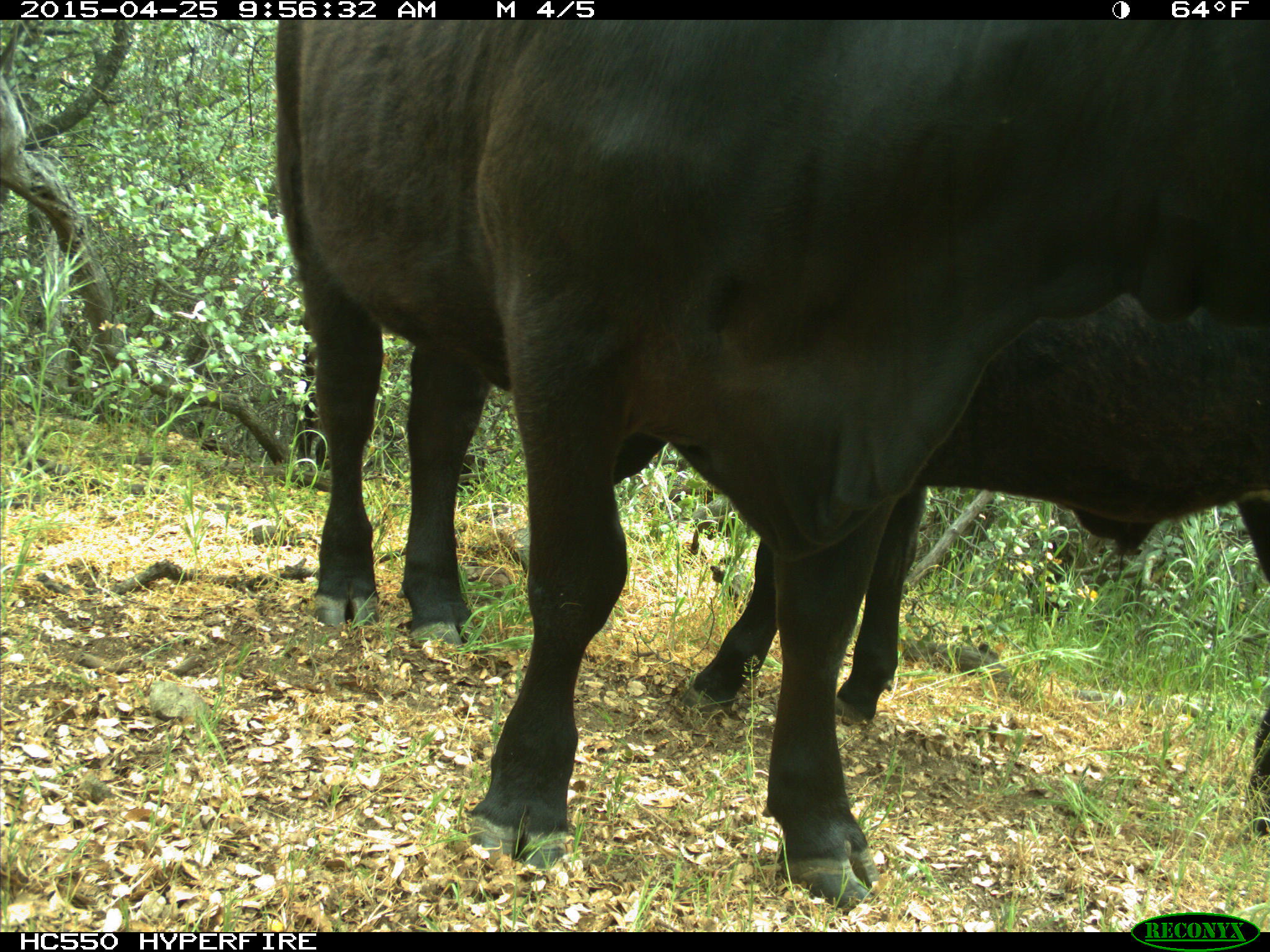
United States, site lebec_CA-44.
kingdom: Animalia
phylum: Chordata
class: Mammalia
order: Artiodactyla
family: Suidae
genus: Sus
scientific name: Sus scrofa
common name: wild boar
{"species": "Sus scrofa (wild boar)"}